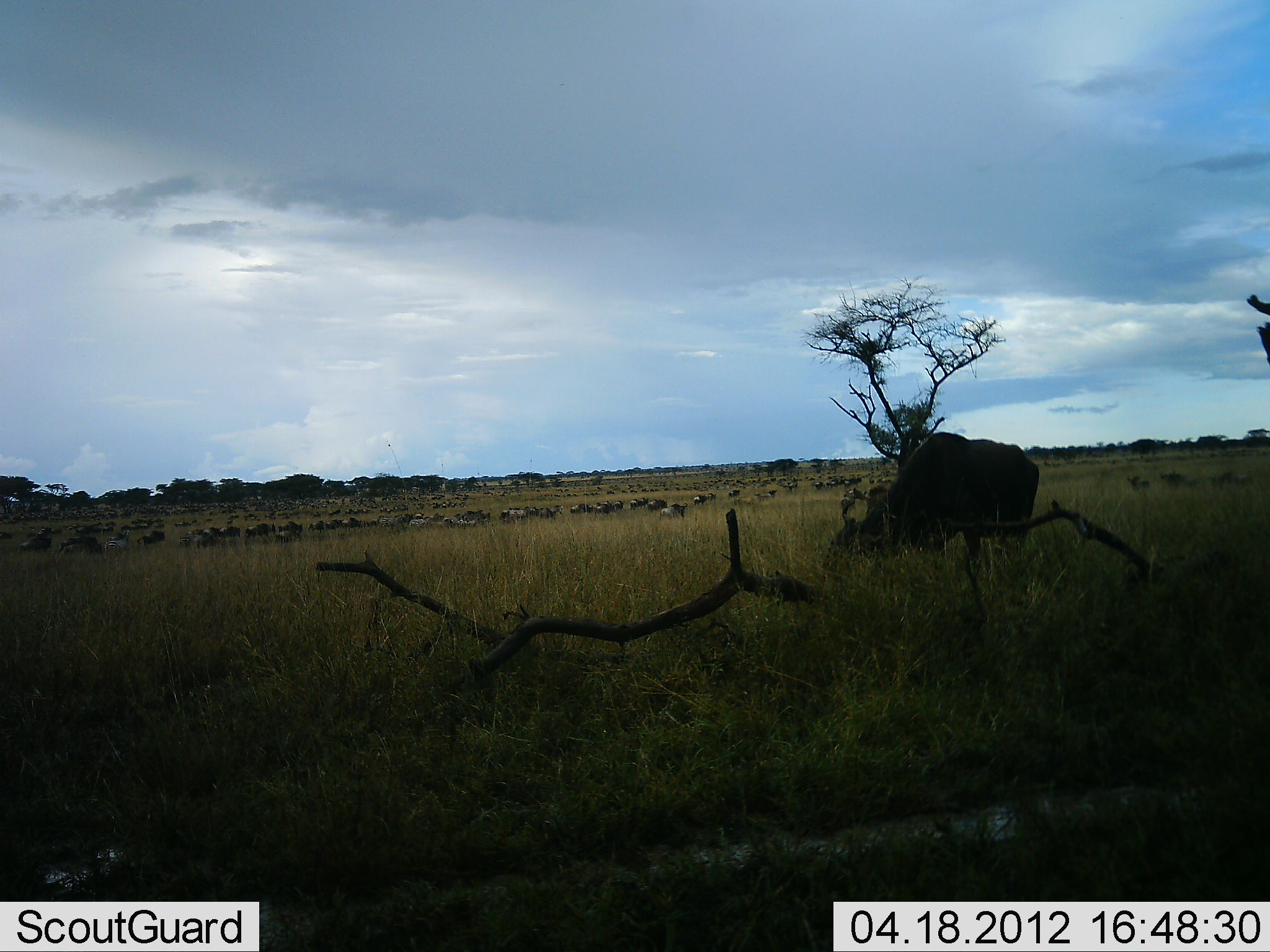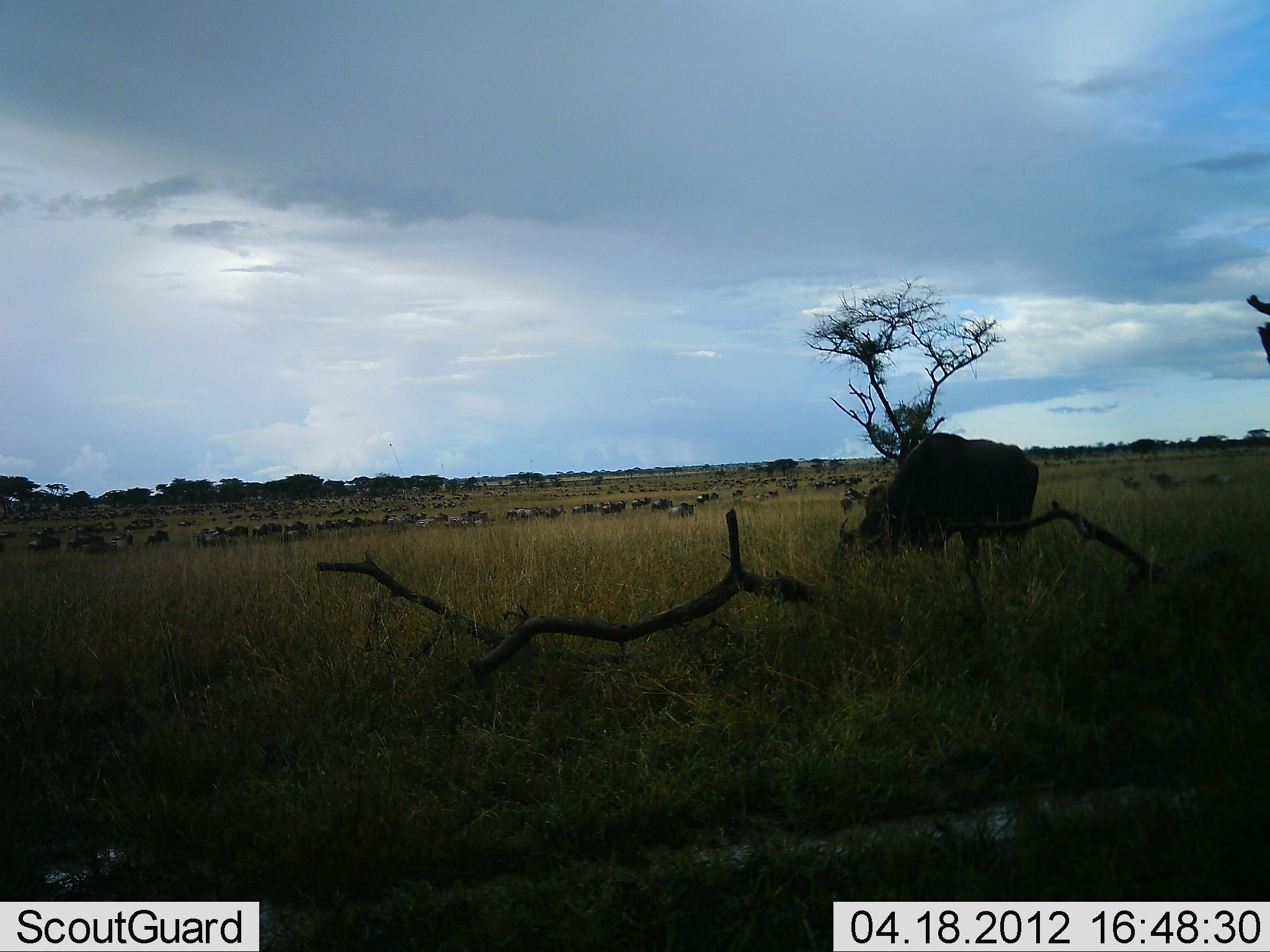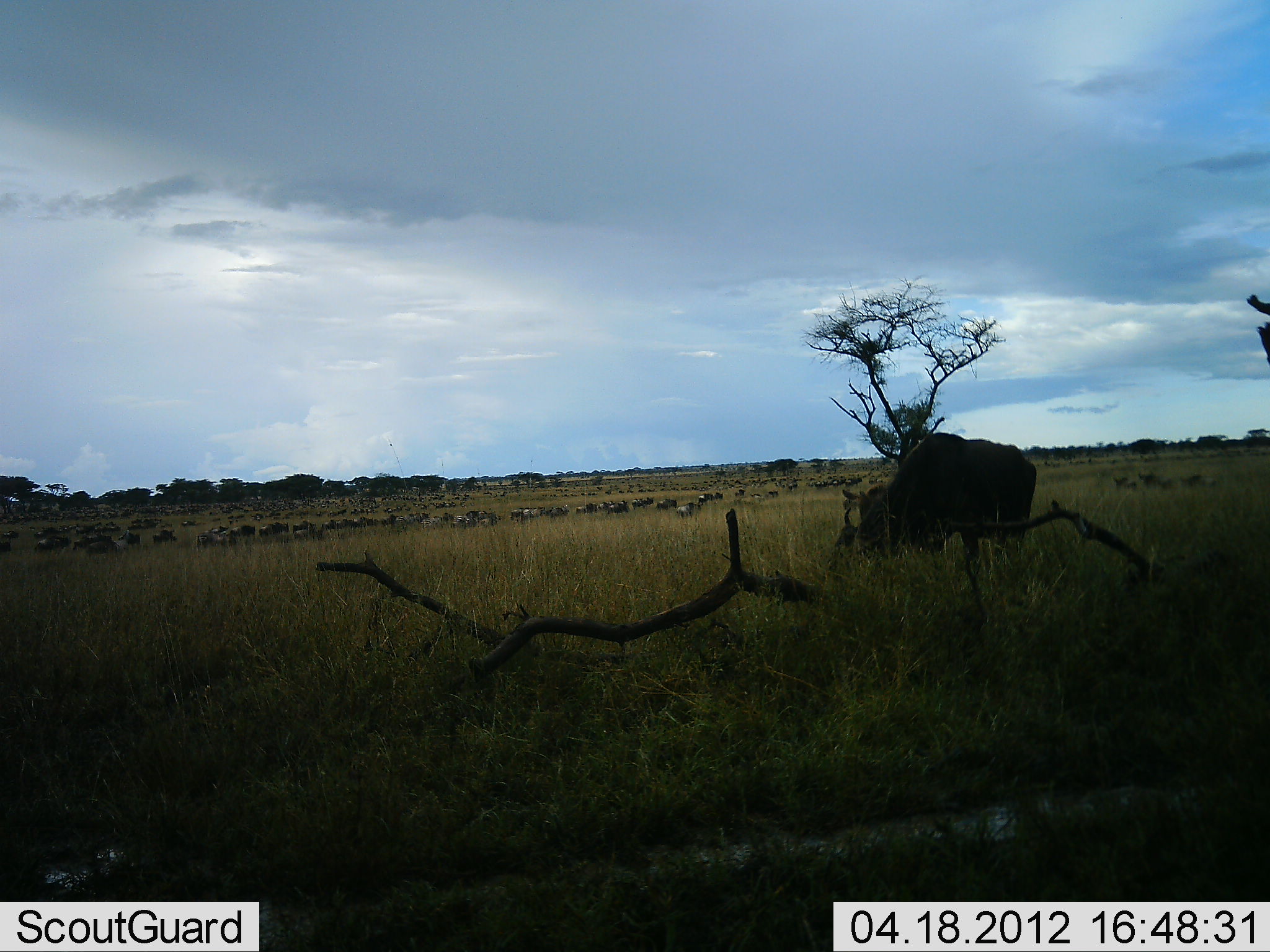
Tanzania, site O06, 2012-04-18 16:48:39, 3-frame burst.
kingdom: Animalia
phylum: Chordata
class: Mammalia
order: Artiodactyla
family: Bovidae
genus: Connochaetes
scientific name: Connochaetes taurinus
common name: blue wildebeest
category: wildebeest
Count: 51+.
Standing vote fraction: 20%.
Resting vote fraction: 7%.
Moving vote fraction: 93%.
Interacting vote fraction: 0%.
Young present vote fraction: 0%.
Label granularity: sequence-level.